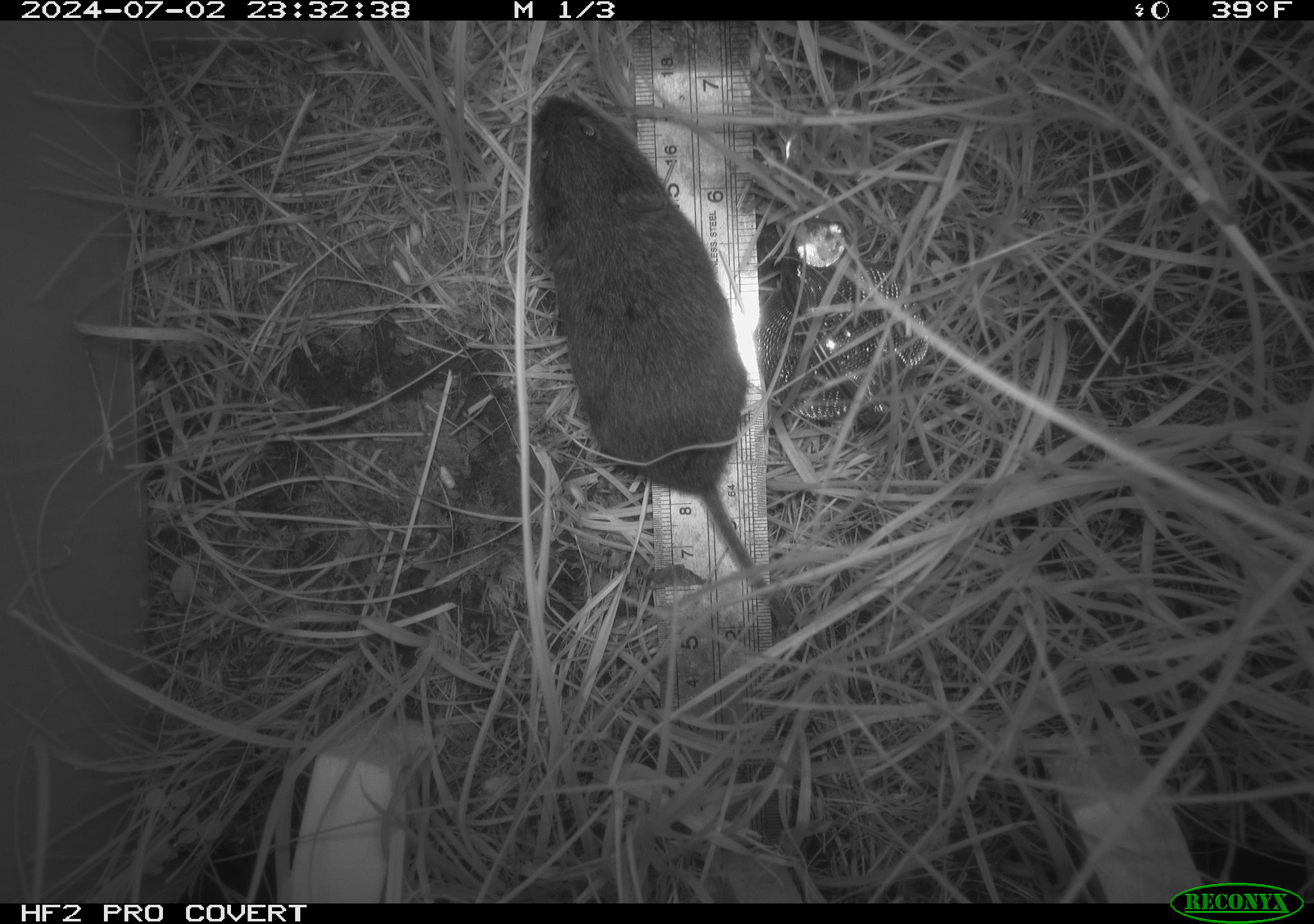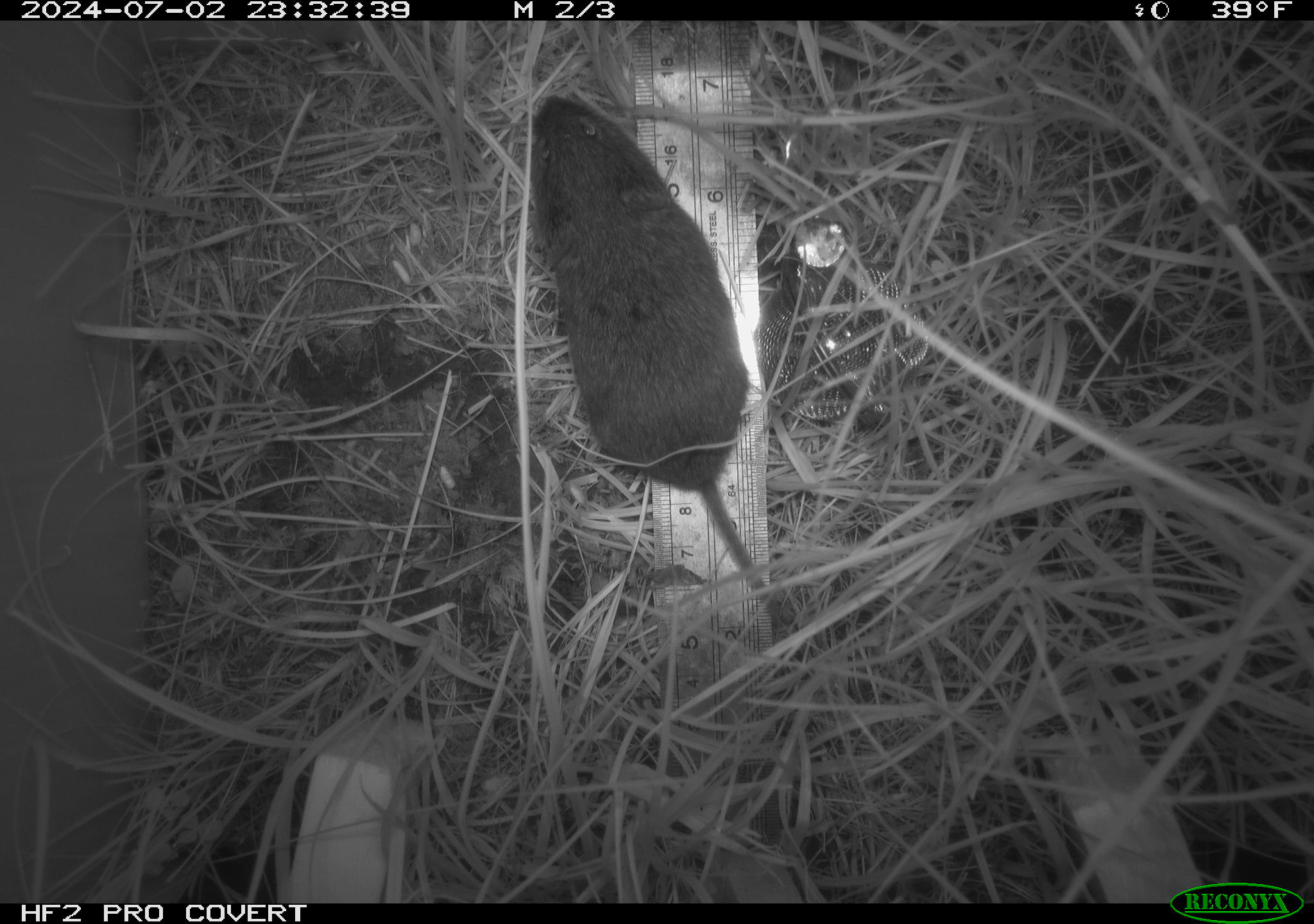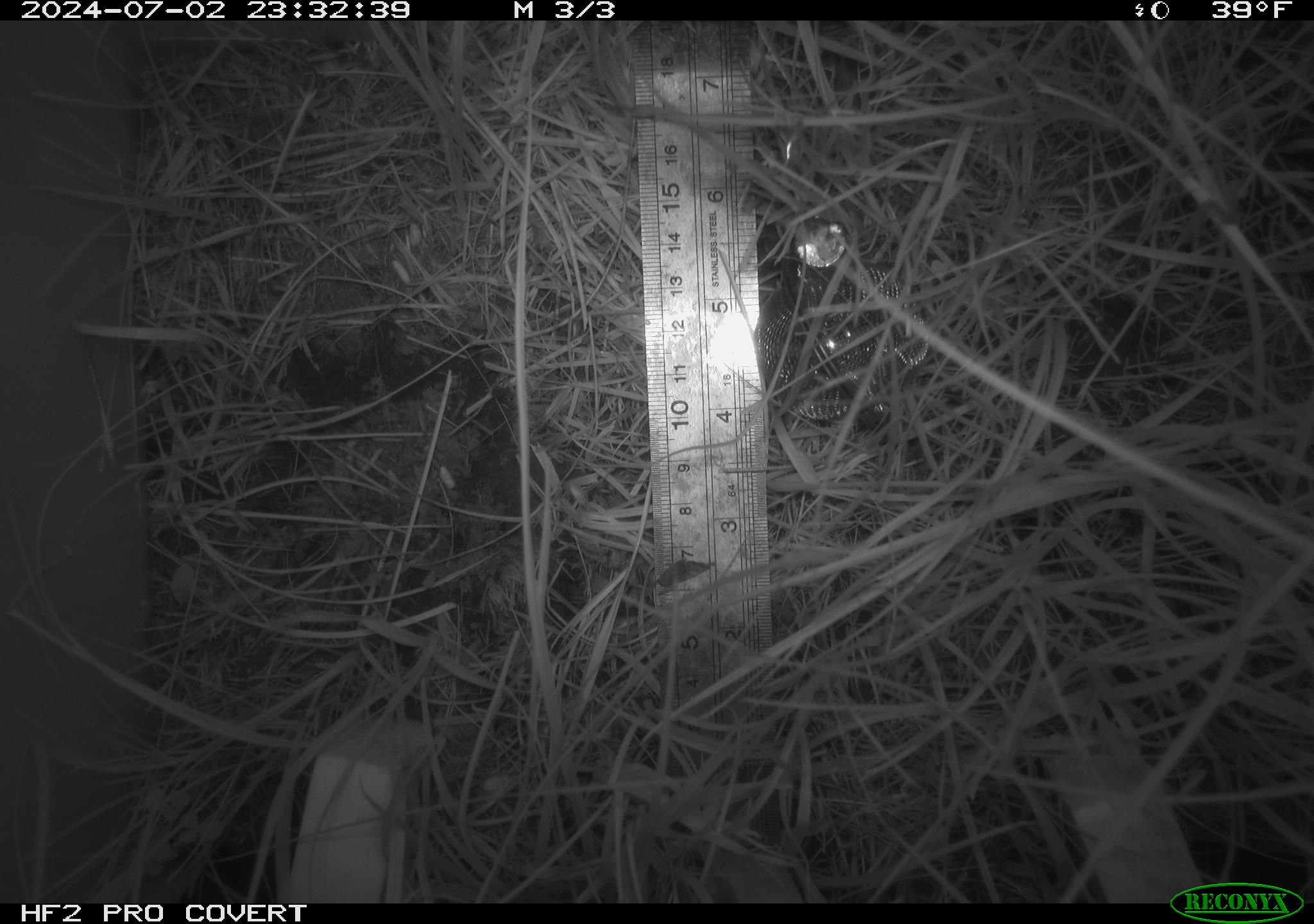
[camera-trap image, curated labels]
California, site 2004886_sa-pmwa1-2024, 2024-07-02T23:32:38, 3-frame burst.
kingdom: Animalia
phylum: Chordata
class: Mammalia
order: Rodentia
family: Cricetidae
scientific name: Arvicolinae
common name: voles, lemmings, and muskrats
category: arvicolinae subfamily